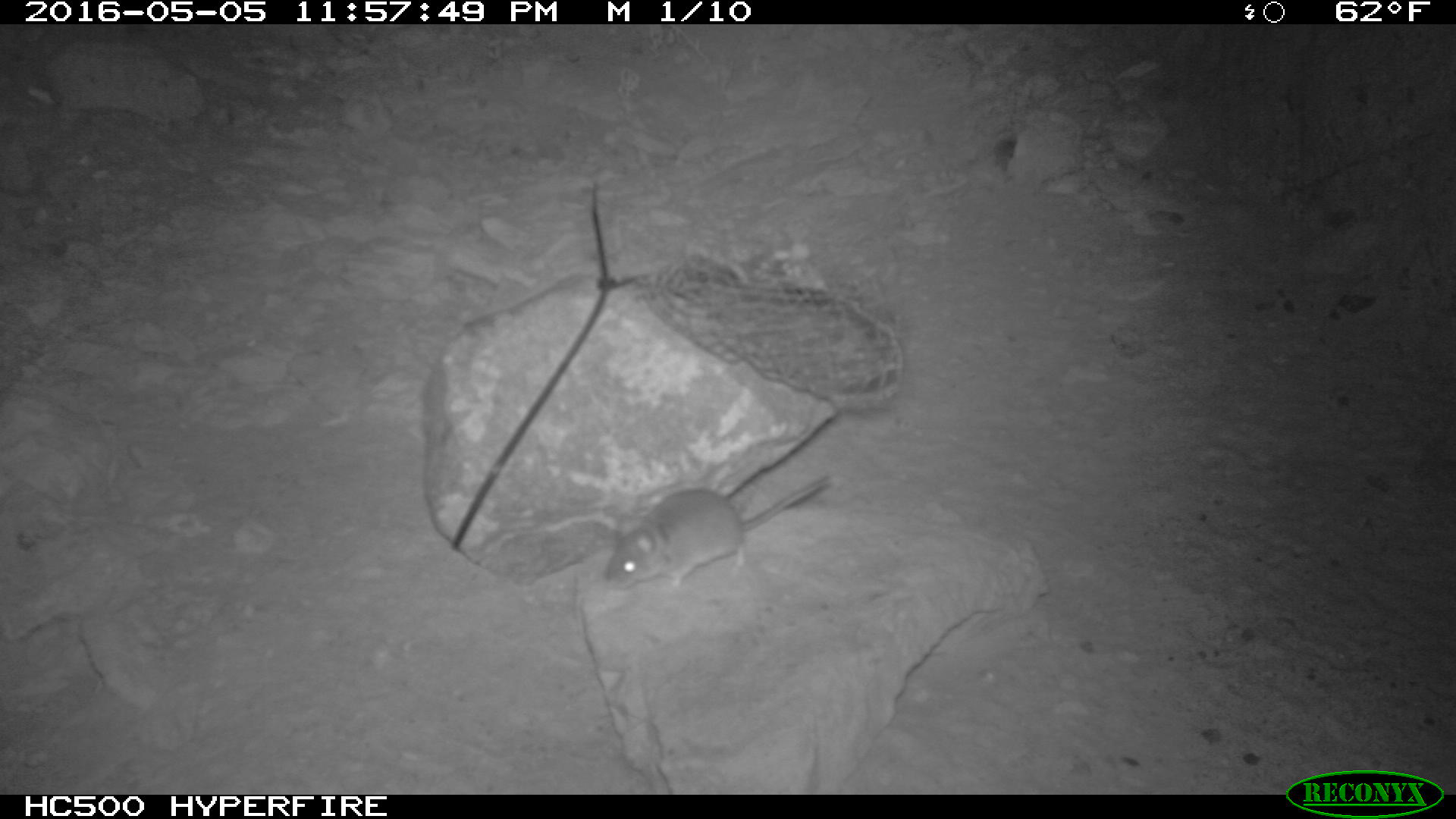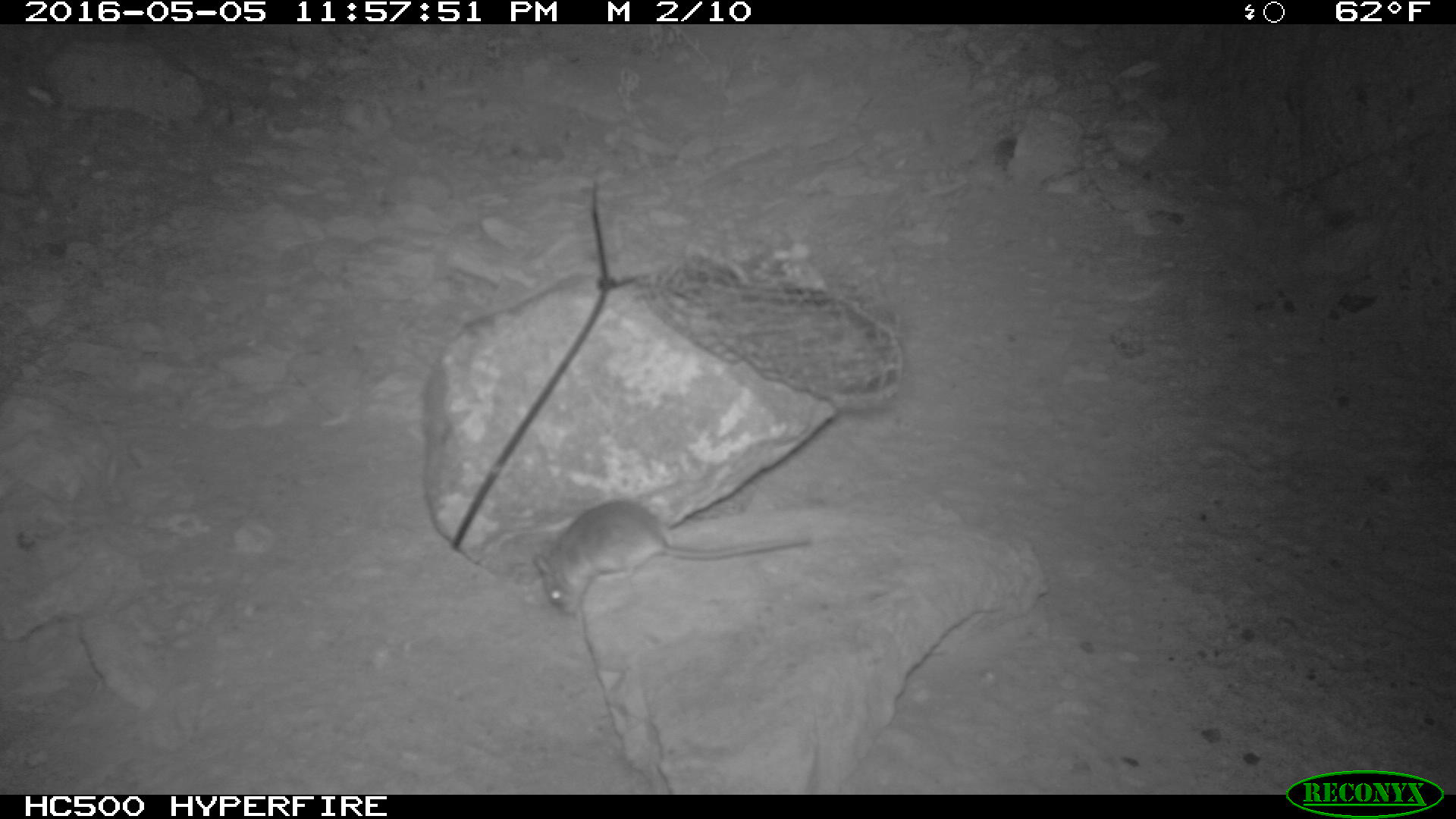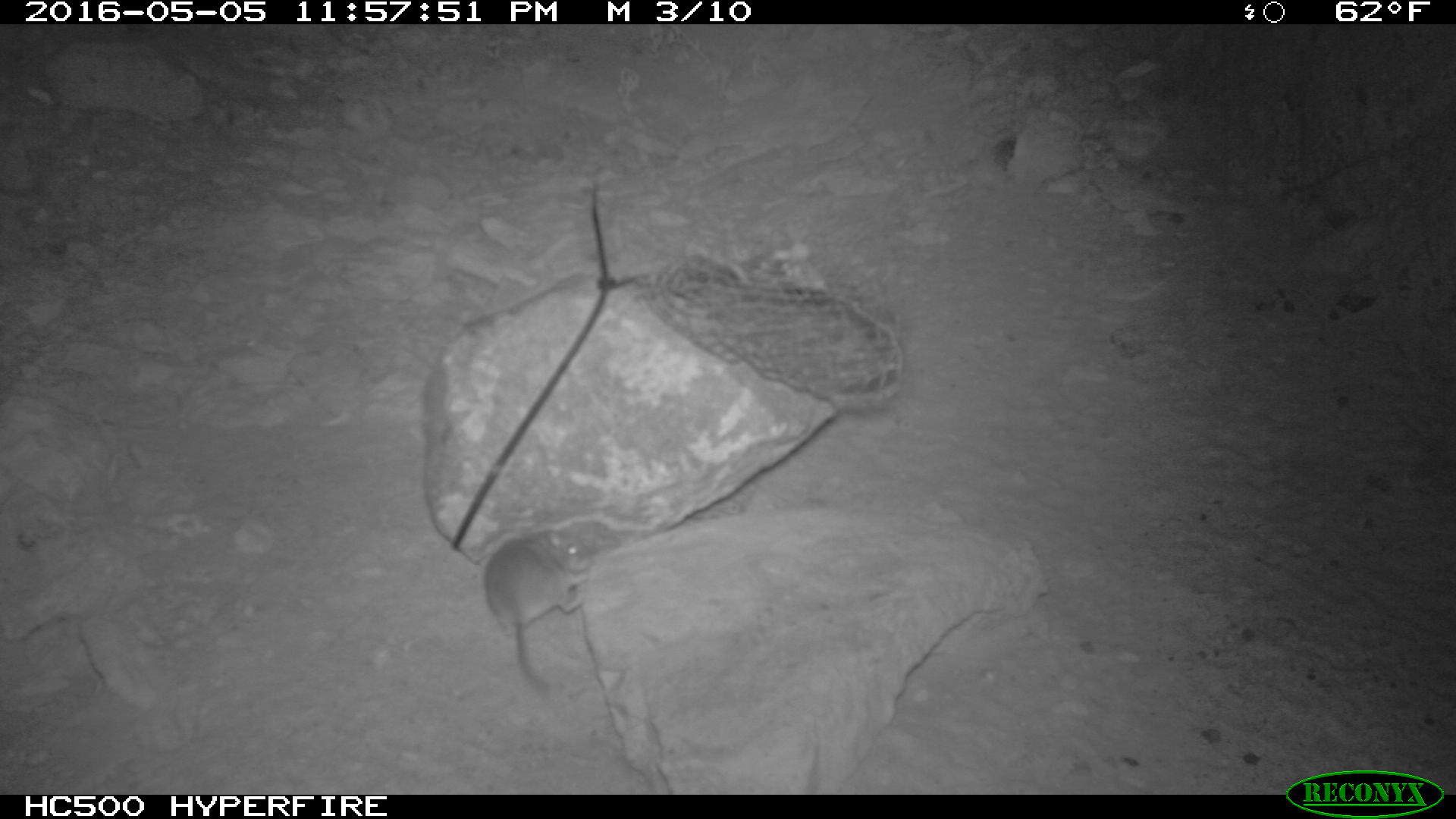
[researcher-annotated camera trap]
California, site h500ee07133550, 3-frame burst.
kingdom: Animalia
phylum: Chordata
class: Mammalia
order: Rodentia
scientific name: Rodentia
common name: rodent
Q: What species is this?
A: Rodent (Rodentia).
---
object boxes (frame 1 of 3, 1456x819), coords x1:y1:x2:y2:
rodent: 603:472:829:588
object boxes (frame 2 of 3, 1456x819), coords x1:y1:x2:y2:
rodent: 535:499:811:615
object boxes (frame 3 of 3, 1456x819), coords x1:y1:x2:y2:
rodent: 482:525:596:691